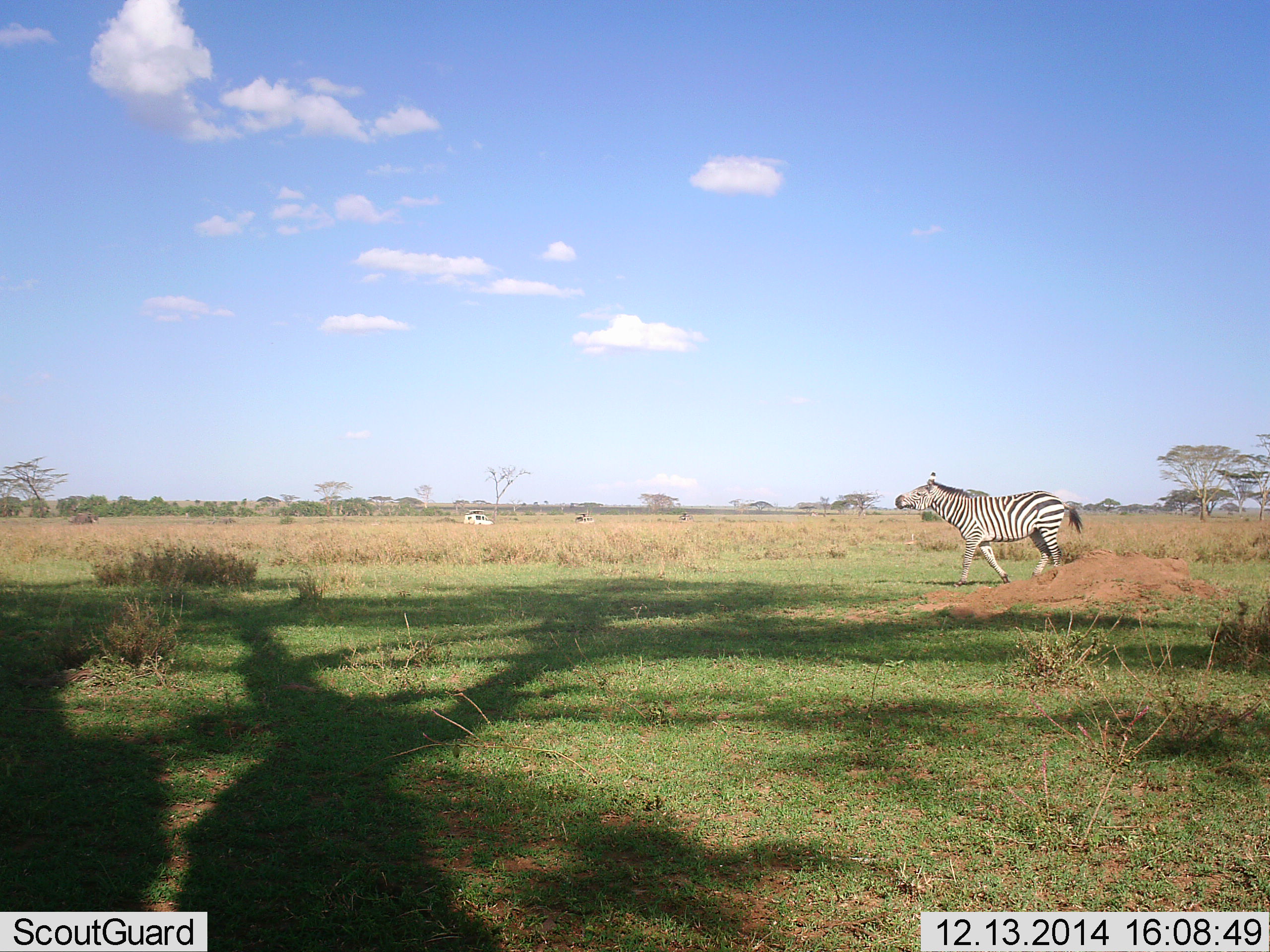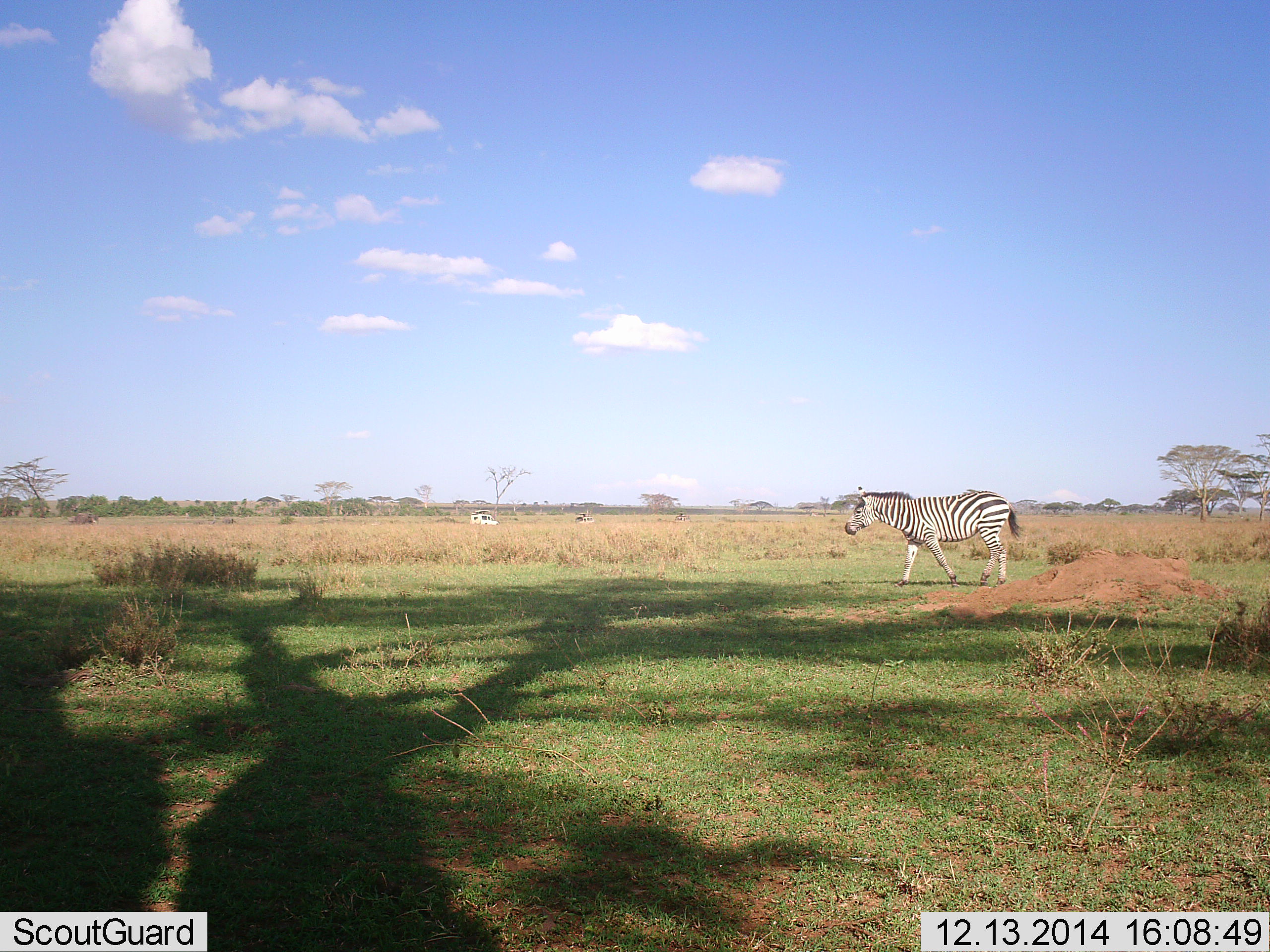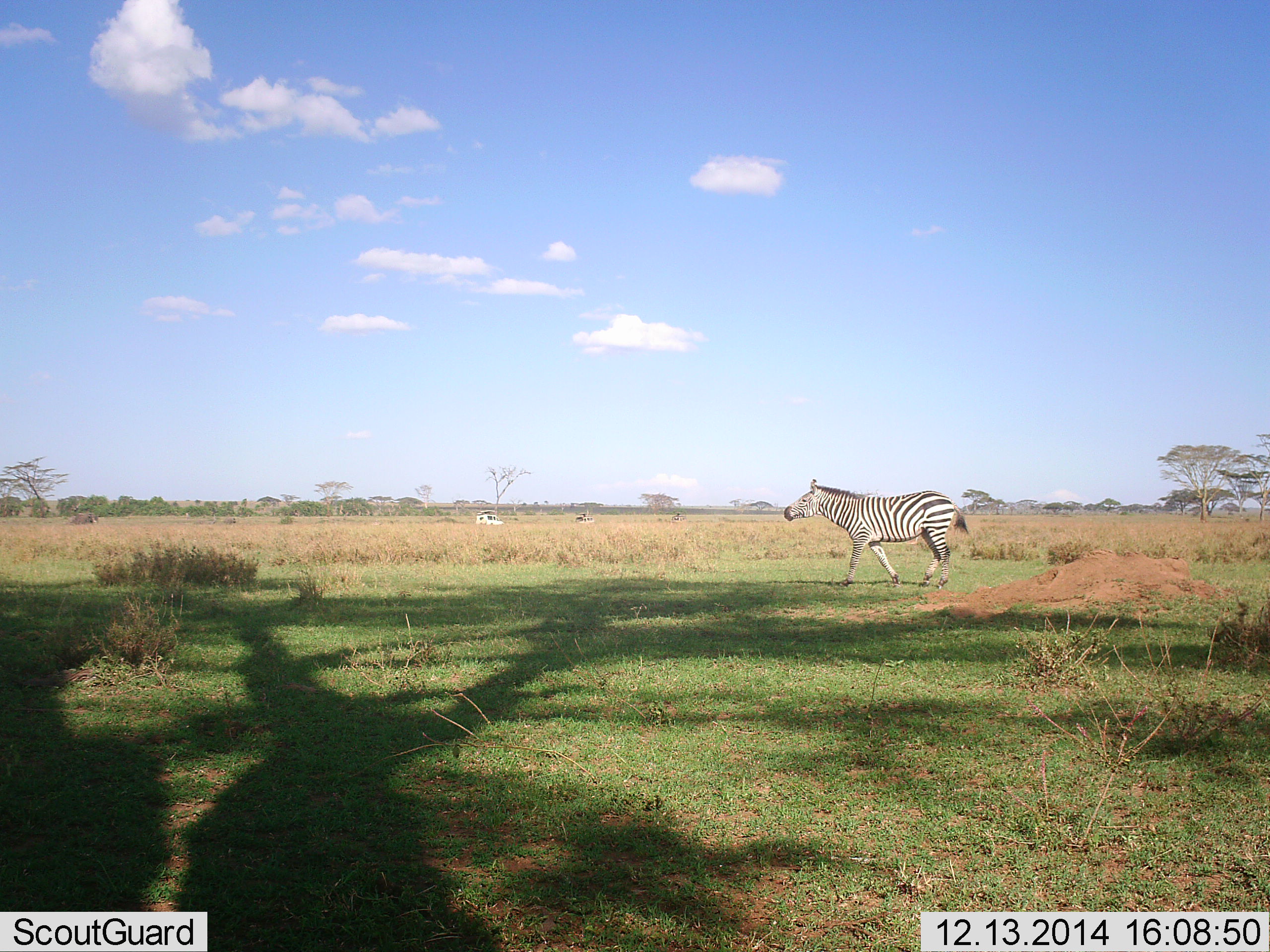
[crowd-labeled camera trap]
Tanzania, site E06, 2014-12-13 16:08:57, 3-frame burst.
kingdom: Animalia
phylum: Chordata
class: Mammalia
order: Perissodactyla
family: Equidae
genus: Equus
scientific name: Equus quagga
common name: plains zebra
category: zebra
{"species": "zebra (plains zebra) (Equus quagga)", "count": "1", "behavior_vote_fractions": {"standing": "0%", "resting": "0%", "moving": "100%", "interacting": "0%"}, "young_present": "0%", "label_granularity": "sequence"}